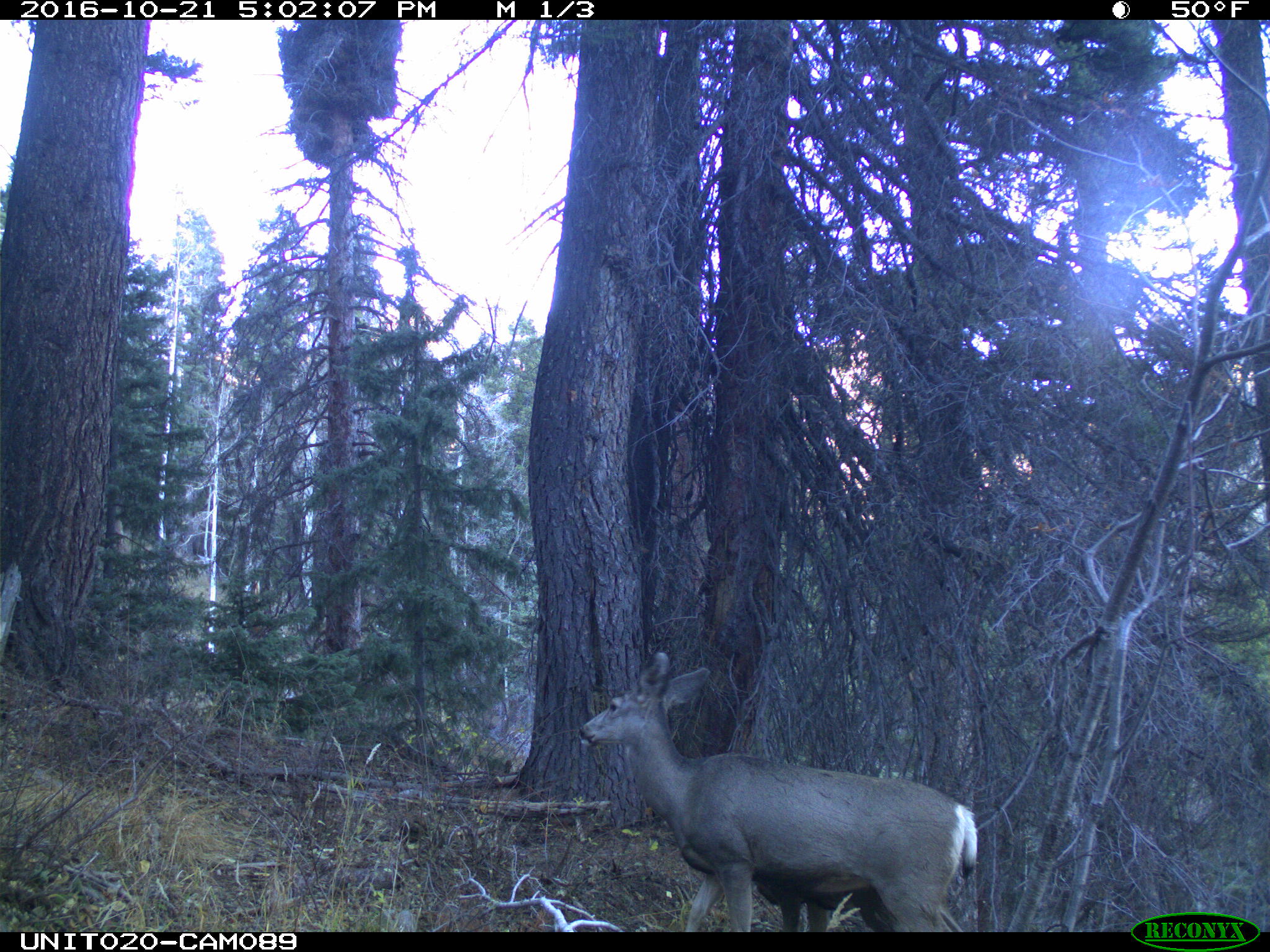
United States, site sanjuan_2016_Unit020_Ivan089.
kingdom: Animalia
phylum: Chordata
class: Mammalia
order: Artiodactyla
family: Cervidae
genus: Odocoileus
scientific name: Odocoileus hemionus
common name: mule deer